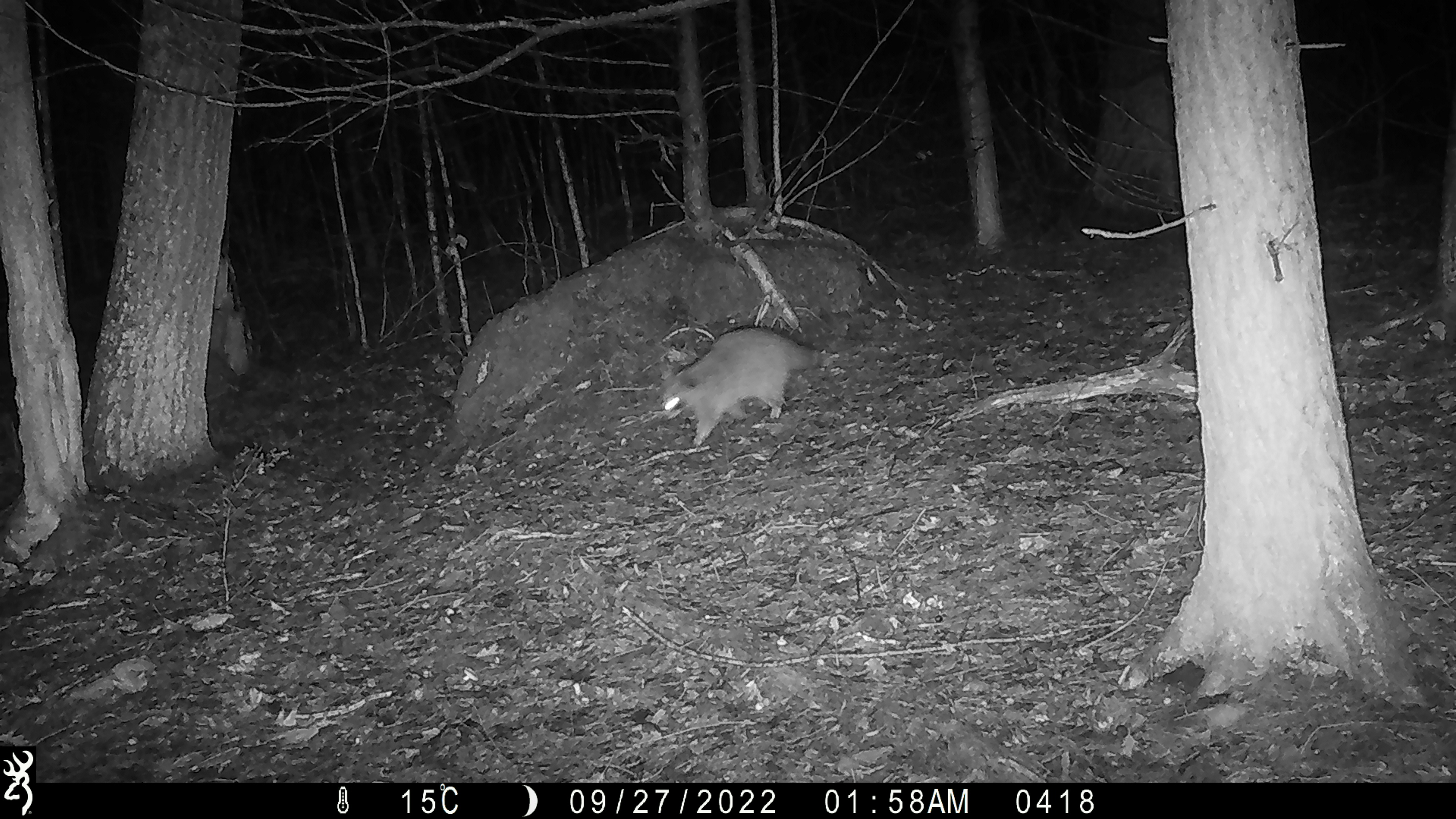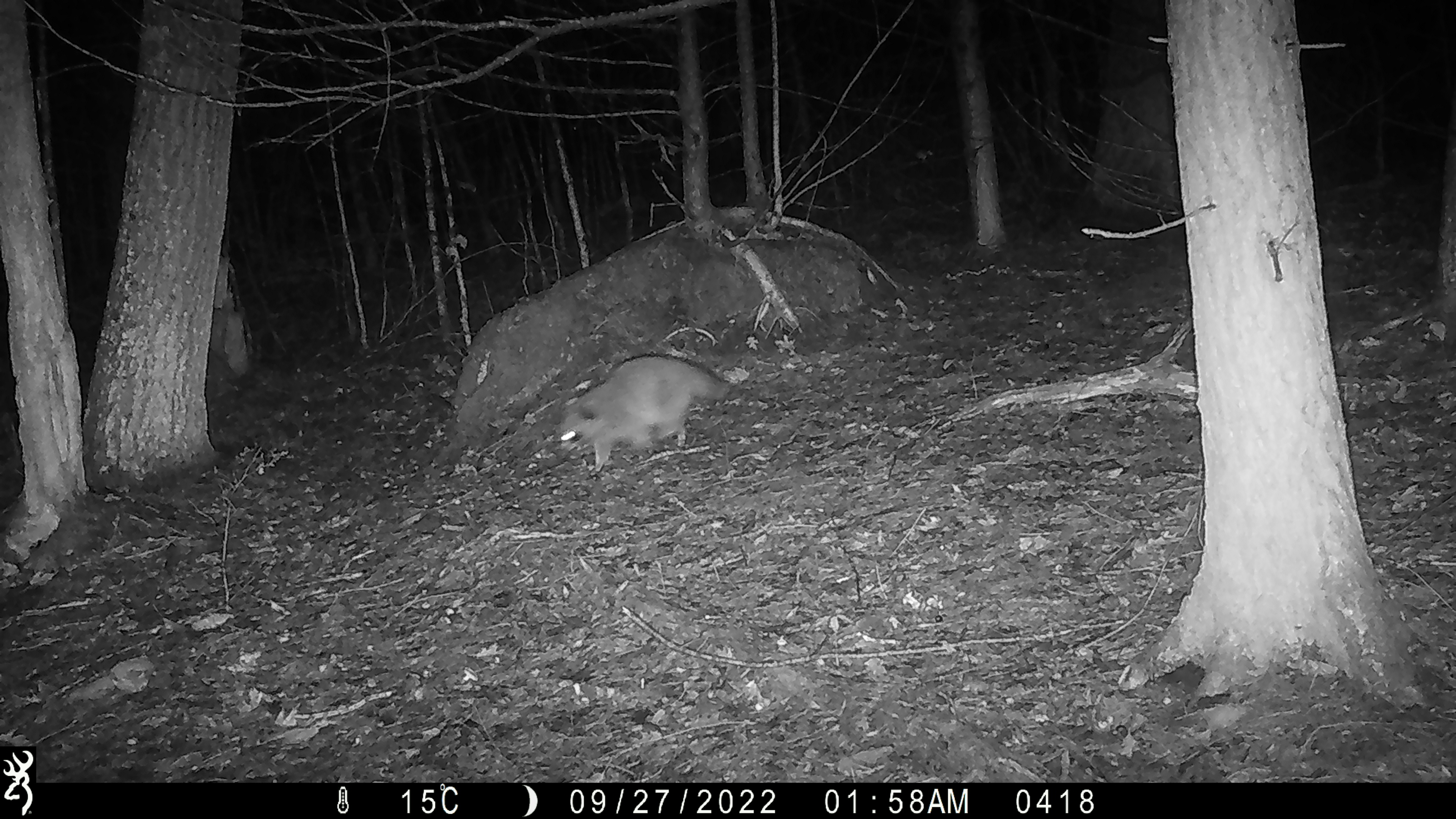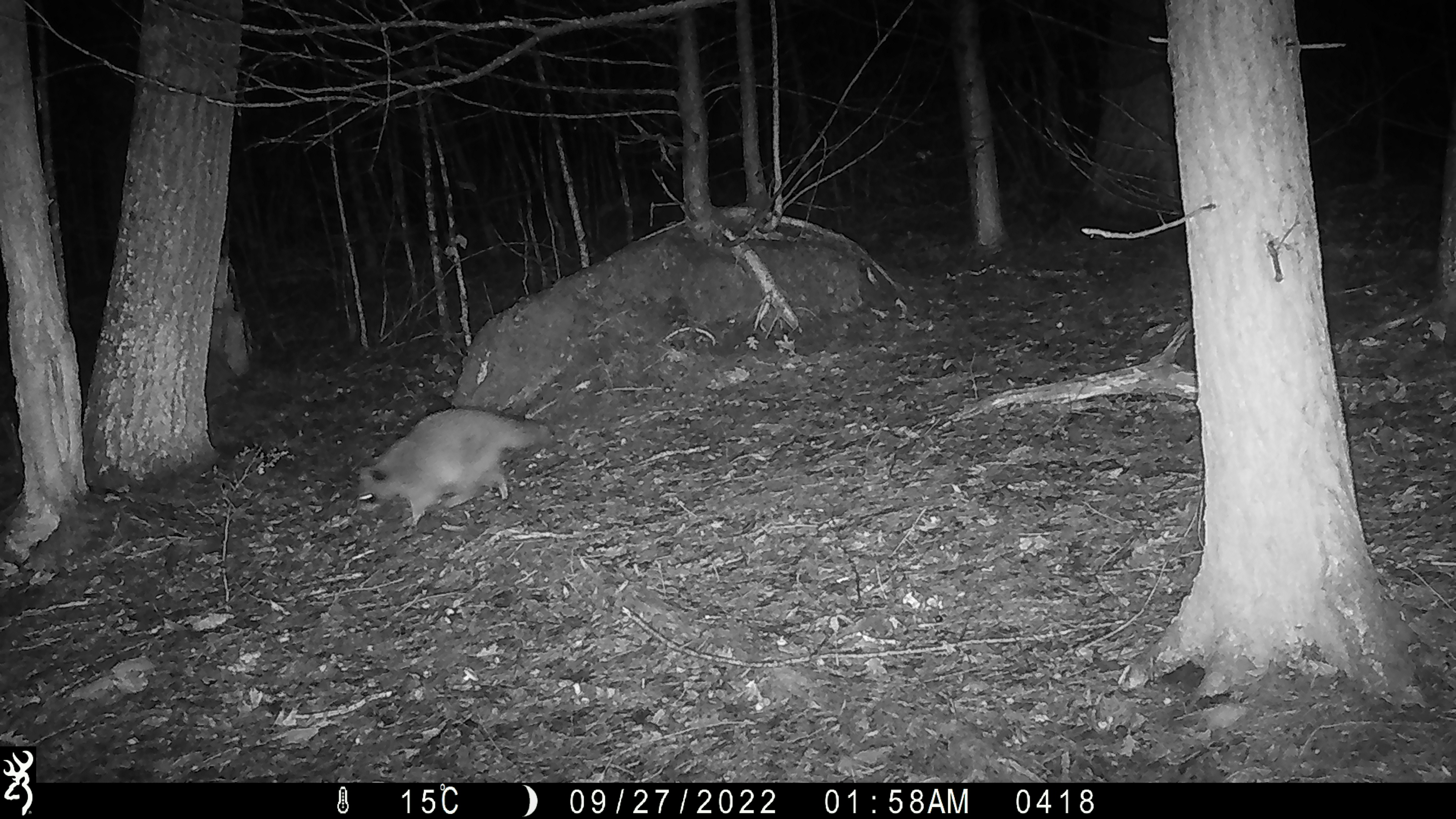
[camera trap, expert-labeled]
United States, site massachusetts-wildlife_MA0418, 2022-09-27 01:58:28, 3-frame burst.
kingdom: Animalia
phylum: Chordata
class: Mammalia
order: Carnivora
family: Procyonidae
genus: Procyon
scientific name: Procyon lotor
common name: raccoon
Raccoon (Procyon lotor).